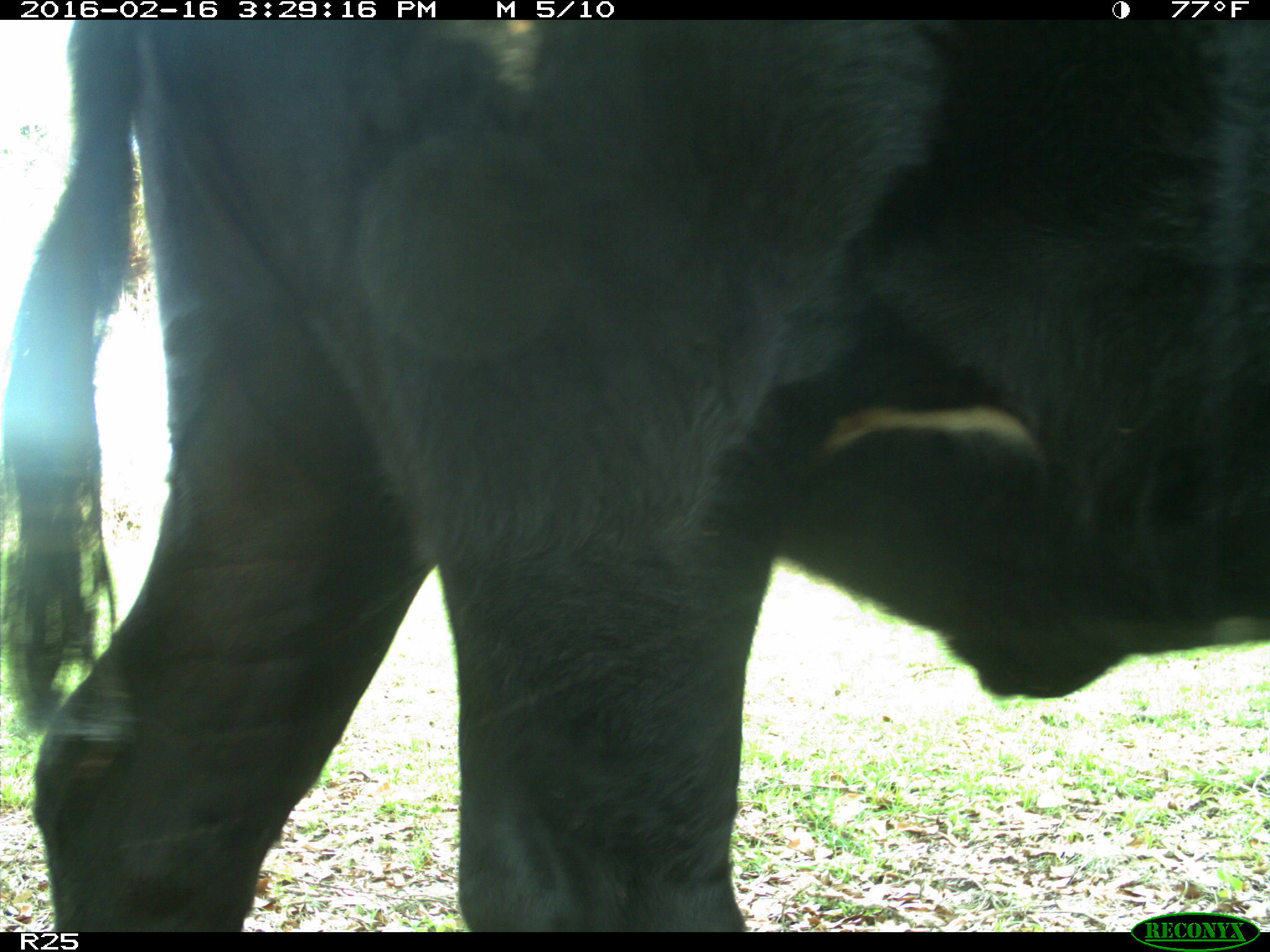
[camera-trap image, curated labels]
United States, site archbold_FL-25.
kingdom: Animalia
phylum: Chordata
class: Mammalia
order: Artiodactyla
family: Bovidae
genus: Bos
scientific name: Bos taurus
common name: domestic cow